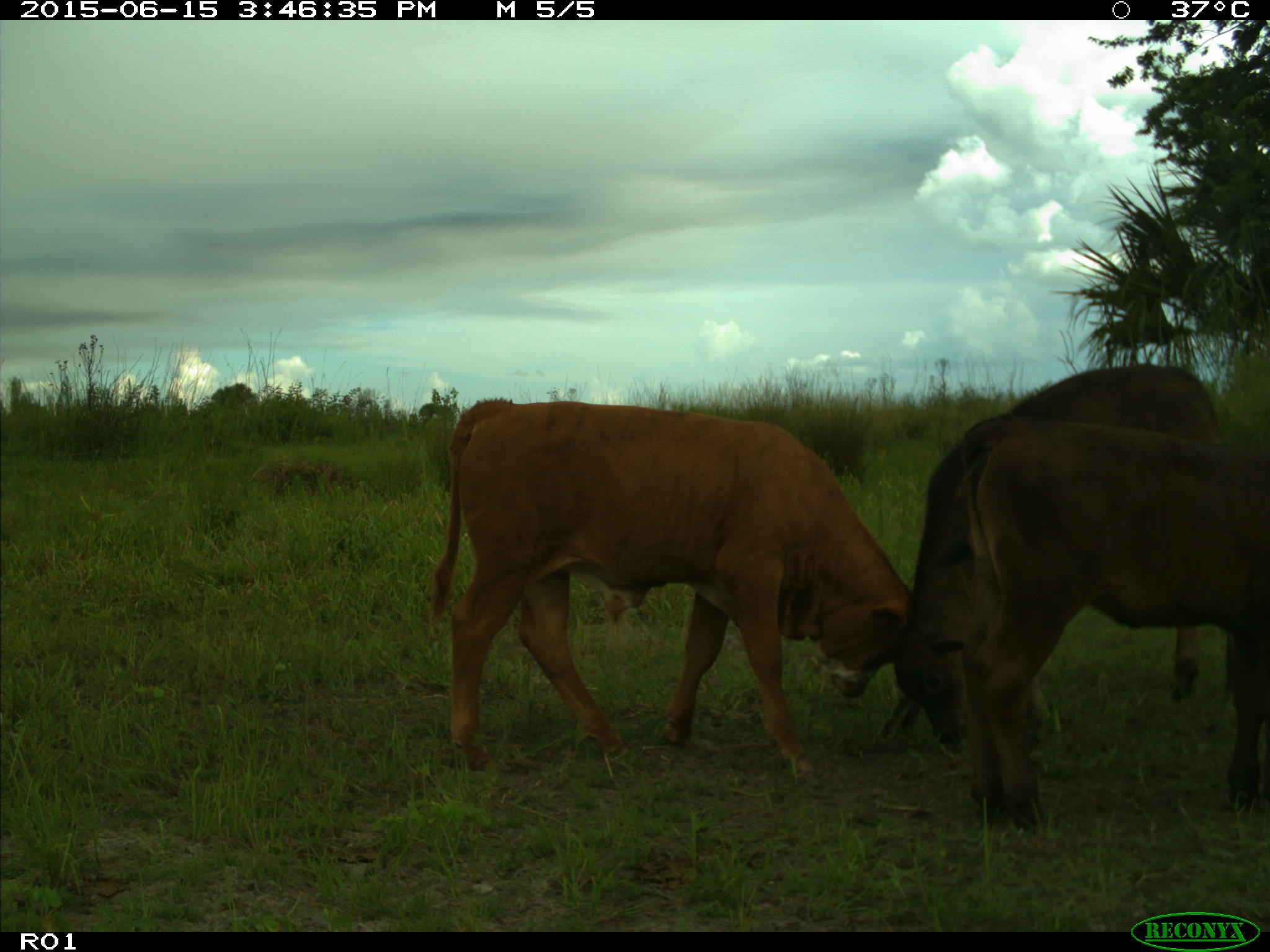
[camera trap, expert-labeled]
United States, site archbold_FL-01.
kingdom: Animalia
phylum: Chordata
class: Mammalia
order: Artiodactyla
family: Bovidae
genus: Bos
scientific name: Bos taurus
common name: domestic cow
Bos taurus (domestic cow).